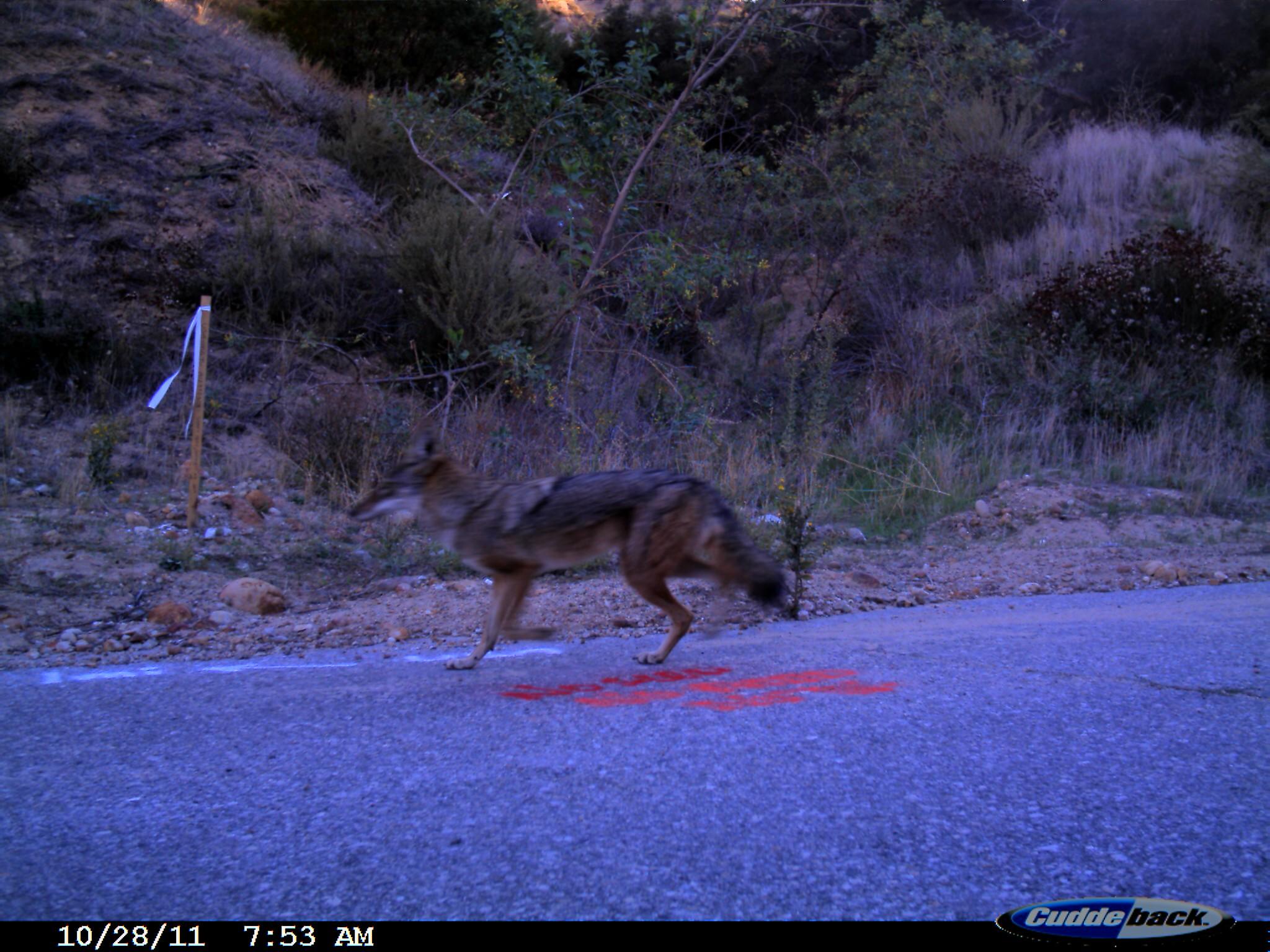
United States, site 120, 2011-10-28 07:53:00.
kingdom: Animalia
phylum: Chordata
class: Mammalia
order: Carnivora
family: Canidae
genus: Canis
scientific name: Canis latrans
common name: coyote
Coyote (Canis latrans).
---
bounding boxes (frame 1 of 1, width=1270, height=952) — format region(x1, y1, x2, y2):
coyote: region(348, 417, 797, 690)